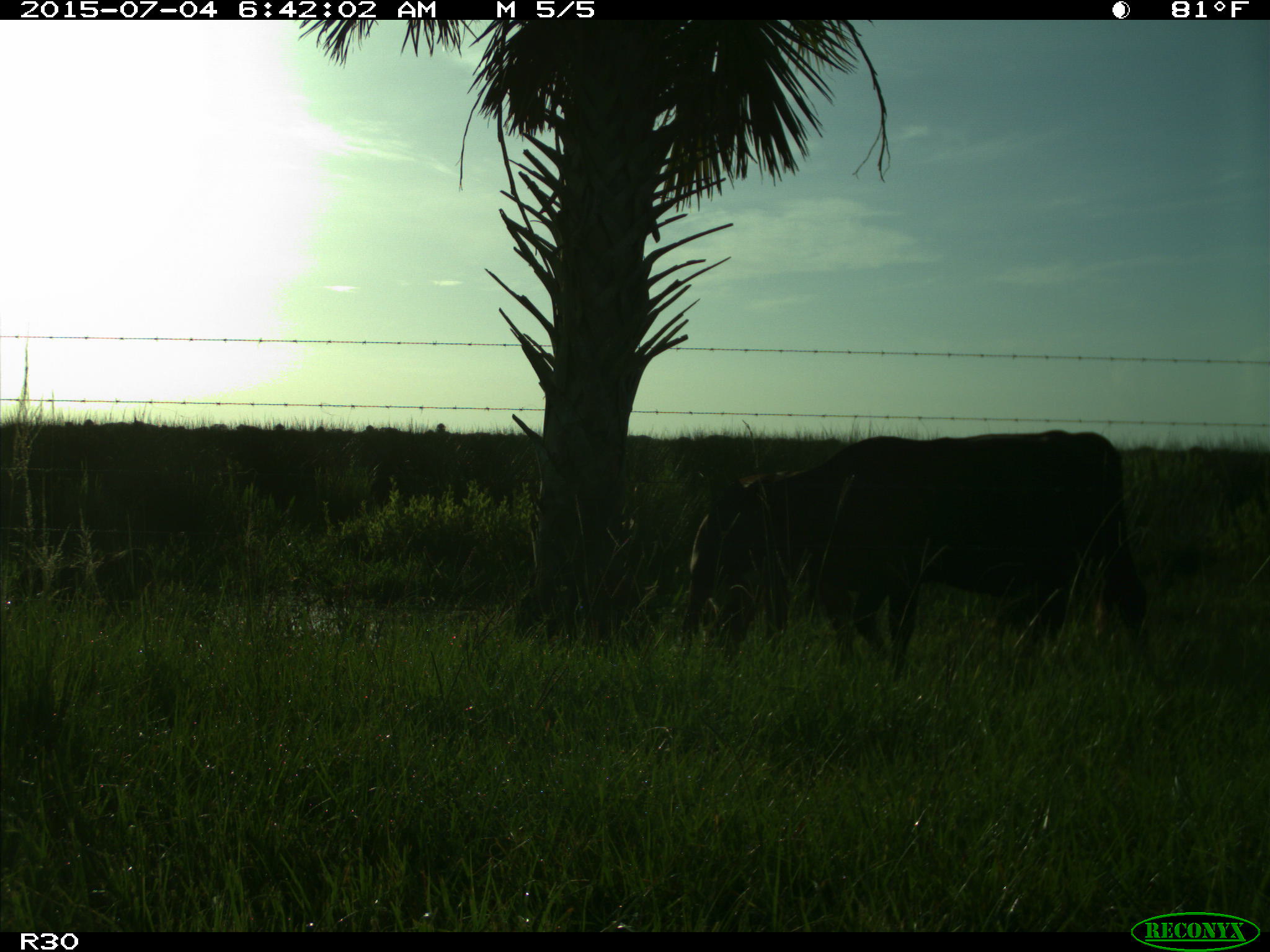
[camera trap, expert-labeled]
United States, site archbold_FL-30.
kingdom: Animalia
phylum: Chordata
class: Mammalia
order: Artiodactyla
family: Bovidae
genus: Bos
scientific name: Bos taurus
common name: domestic cow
Bos taurus (domestic cow).